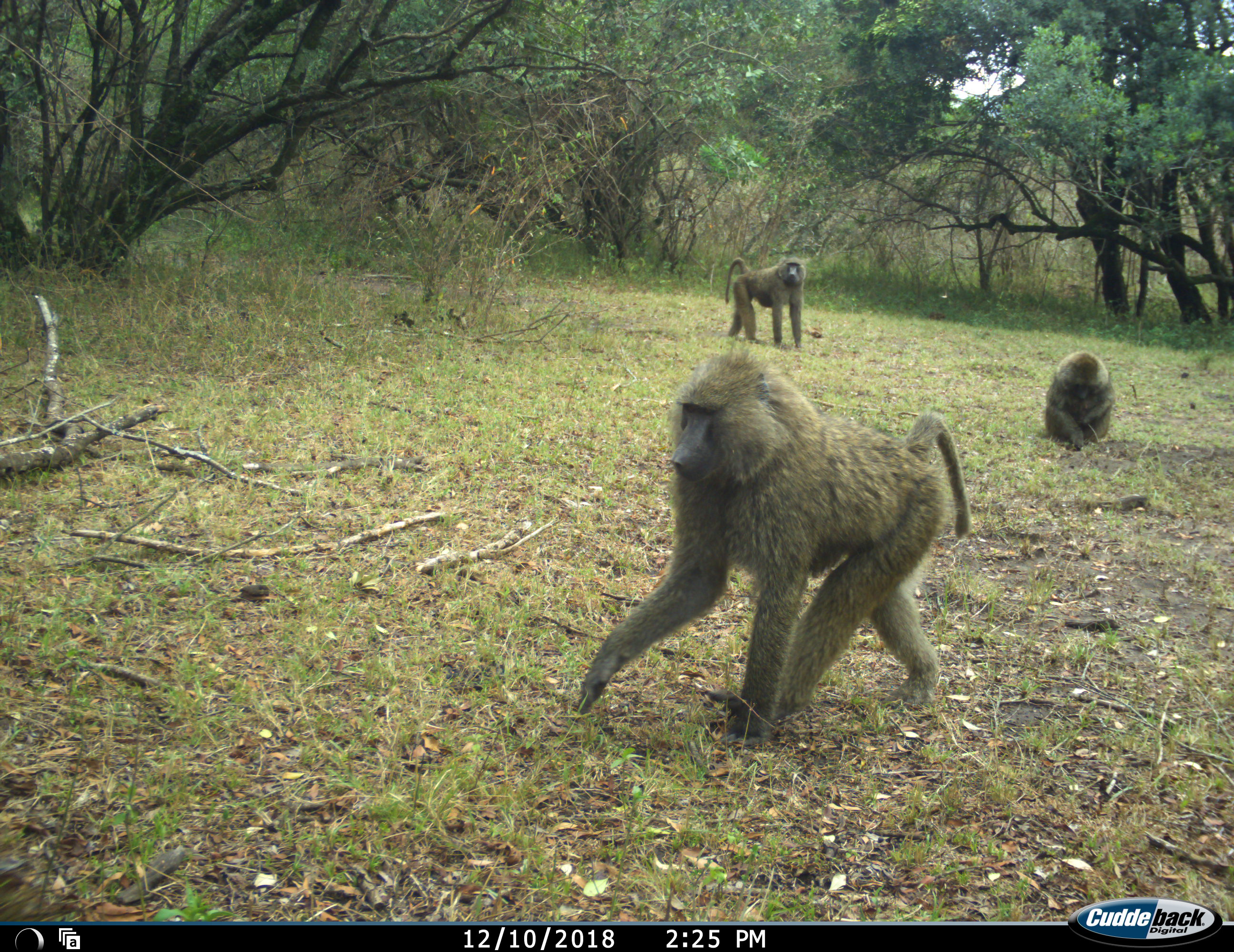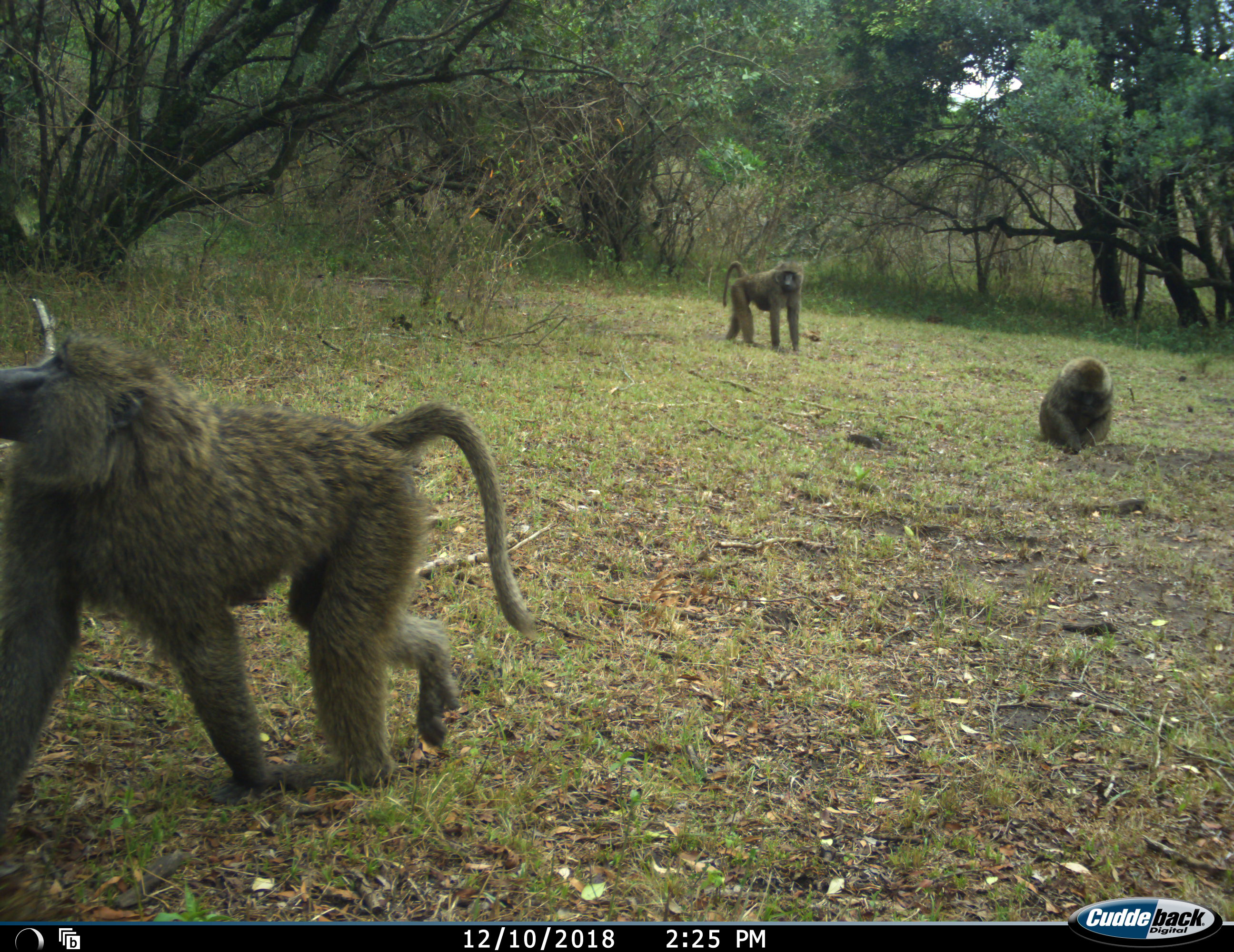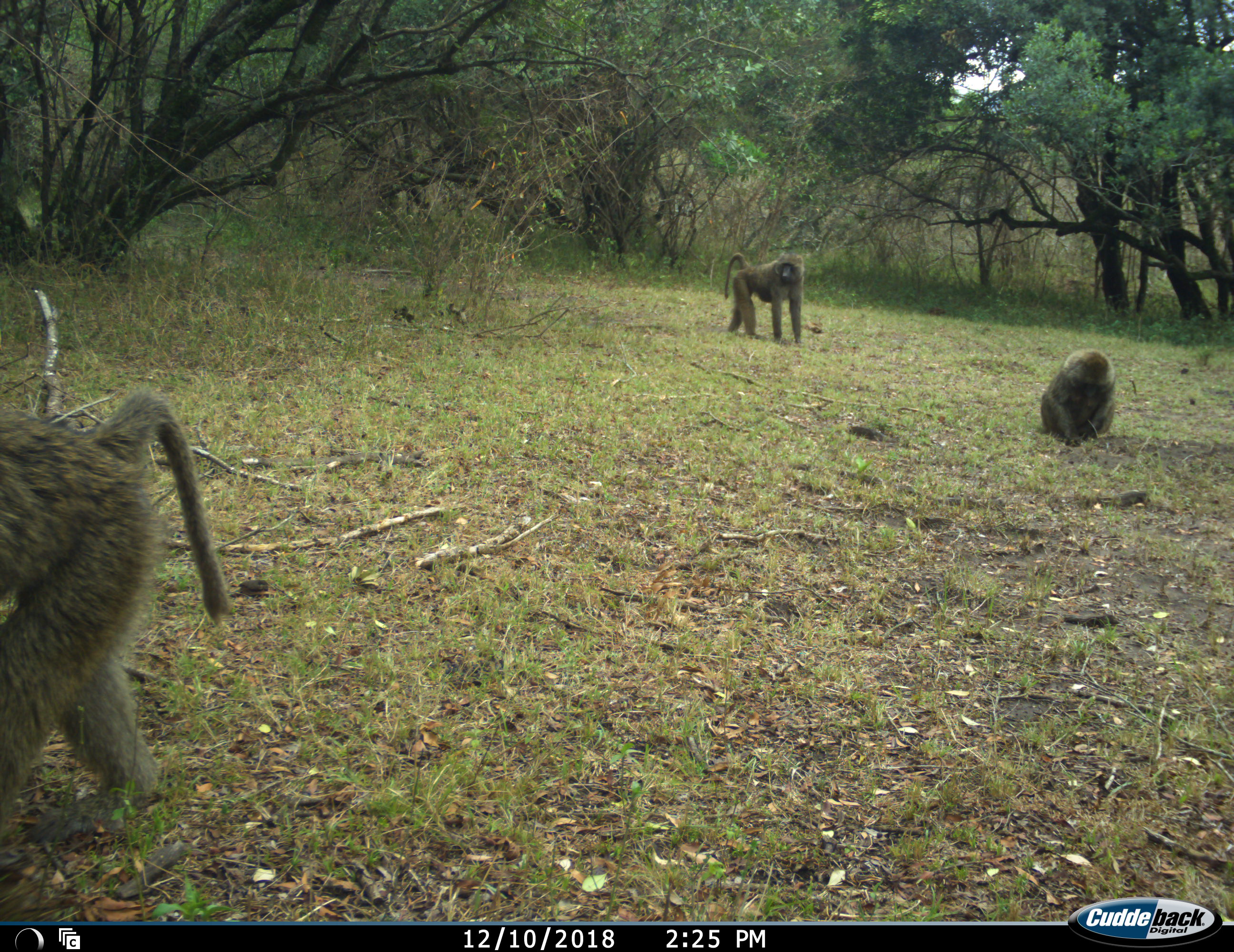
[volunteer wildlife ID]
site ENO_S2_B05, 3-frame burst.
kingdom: Animalia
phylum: Chordata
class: Mammalia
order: Primates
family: Cercopithecidae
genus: Papio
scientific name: Papio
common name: baboon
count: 3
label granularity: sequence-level